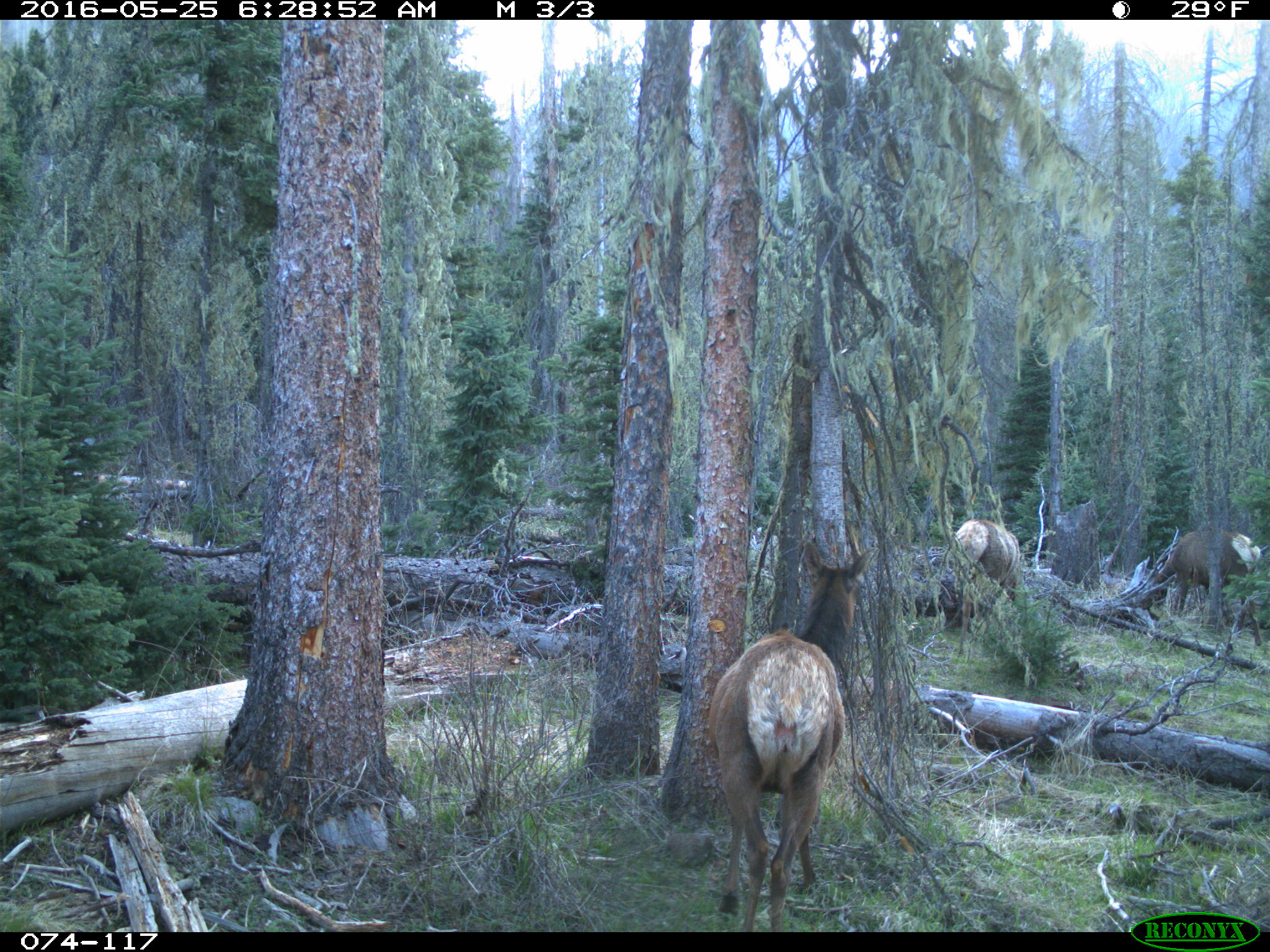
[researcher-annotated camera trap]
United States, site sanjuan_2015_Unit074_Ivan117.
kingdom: Animalia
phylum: Chordata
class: Mammalia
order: Artiodactyla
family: Cervidae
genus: Cervus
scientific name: Cervus elaphus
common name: red deer